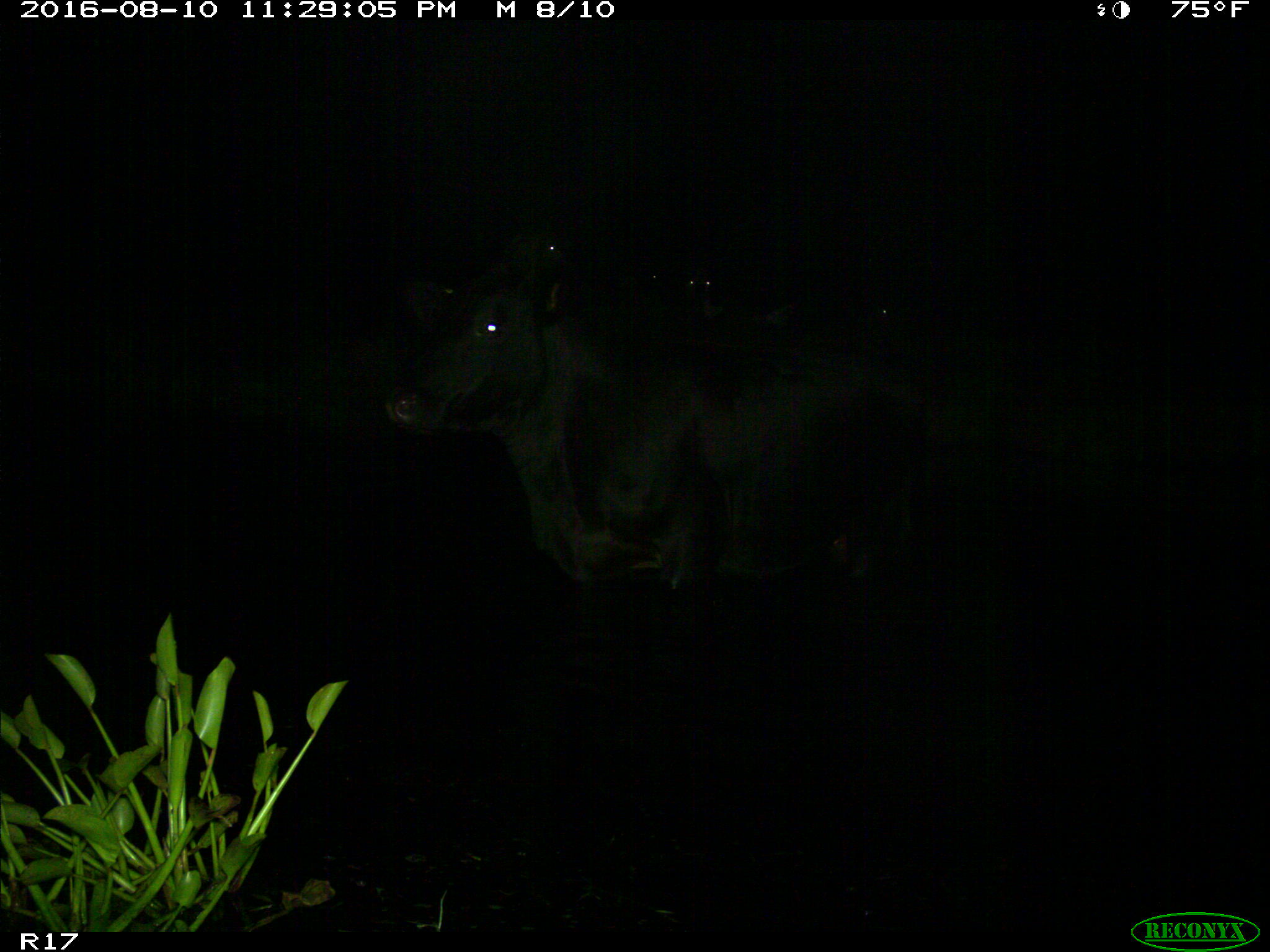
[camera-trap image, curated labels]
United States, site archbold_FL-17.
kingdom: Animalia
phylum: Chordata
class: Mammalia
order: Artiodactyla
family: Bovidae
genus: Bos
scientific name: Bos taurus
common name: domestic cow